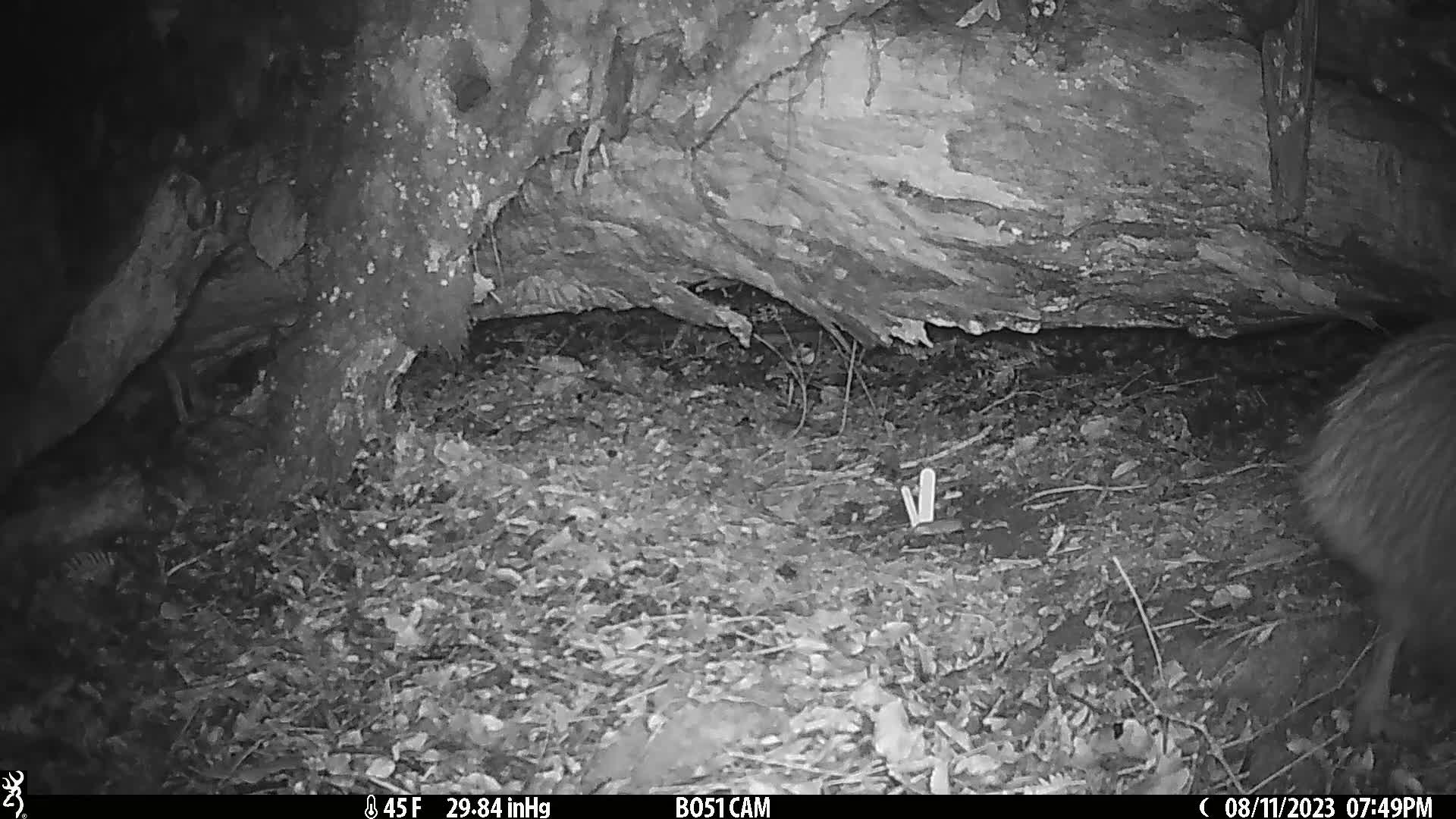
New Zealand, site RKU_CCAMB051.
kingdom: Animalia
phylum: Chordata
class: Aves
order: Apterygiformes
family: Apterygidae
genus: Apteryx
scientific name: Apteryx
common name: kiwi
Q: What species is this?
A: Kiwi (Apteryx).